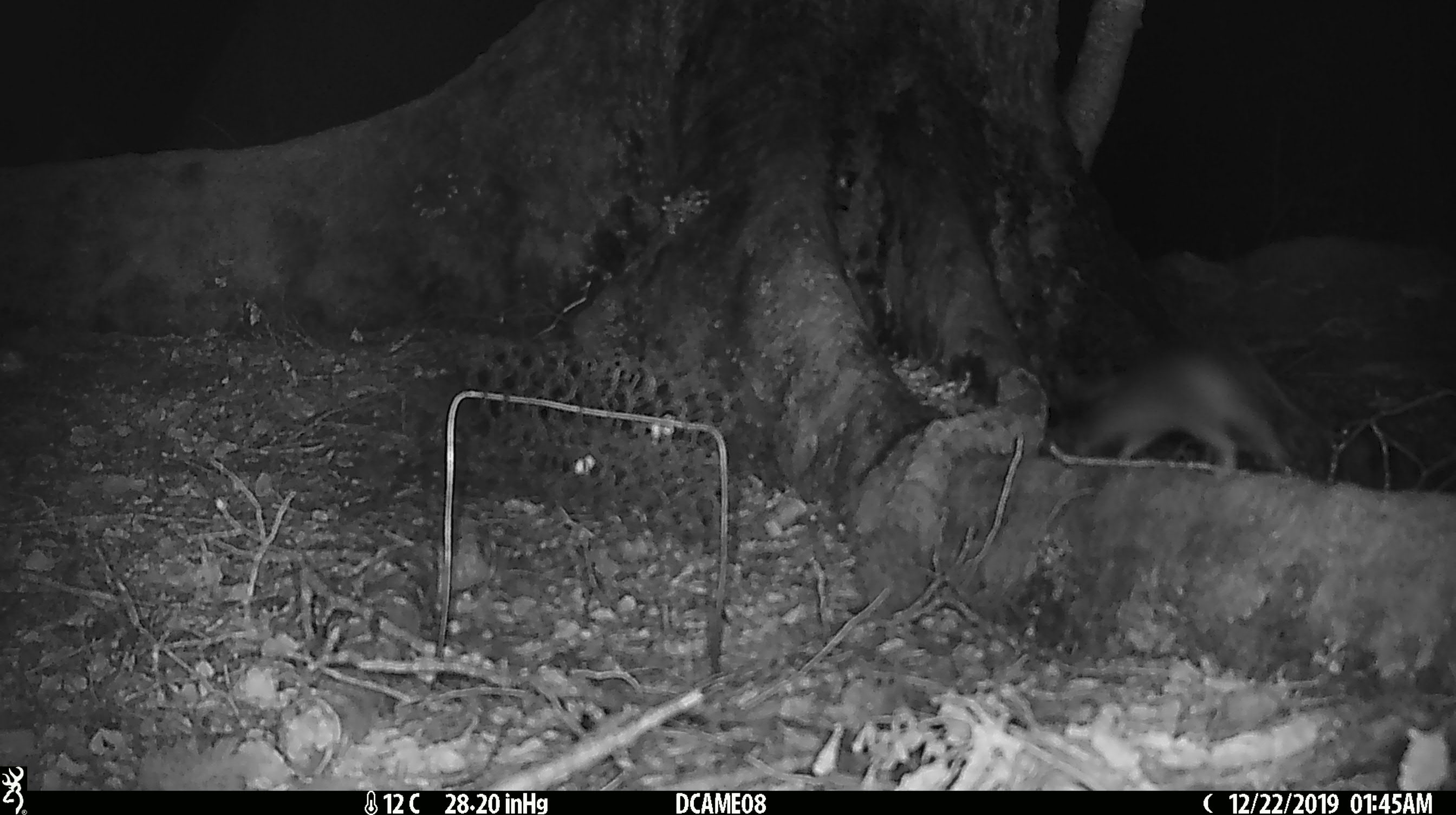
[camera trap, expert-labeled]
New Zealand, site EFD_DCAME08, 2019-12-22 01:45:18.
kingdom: Animalia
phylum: Chordata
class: Mammalia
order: Rodentia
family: Muridae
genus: Rattus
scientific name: Rattus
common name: rat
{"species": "rat (Rattus)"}